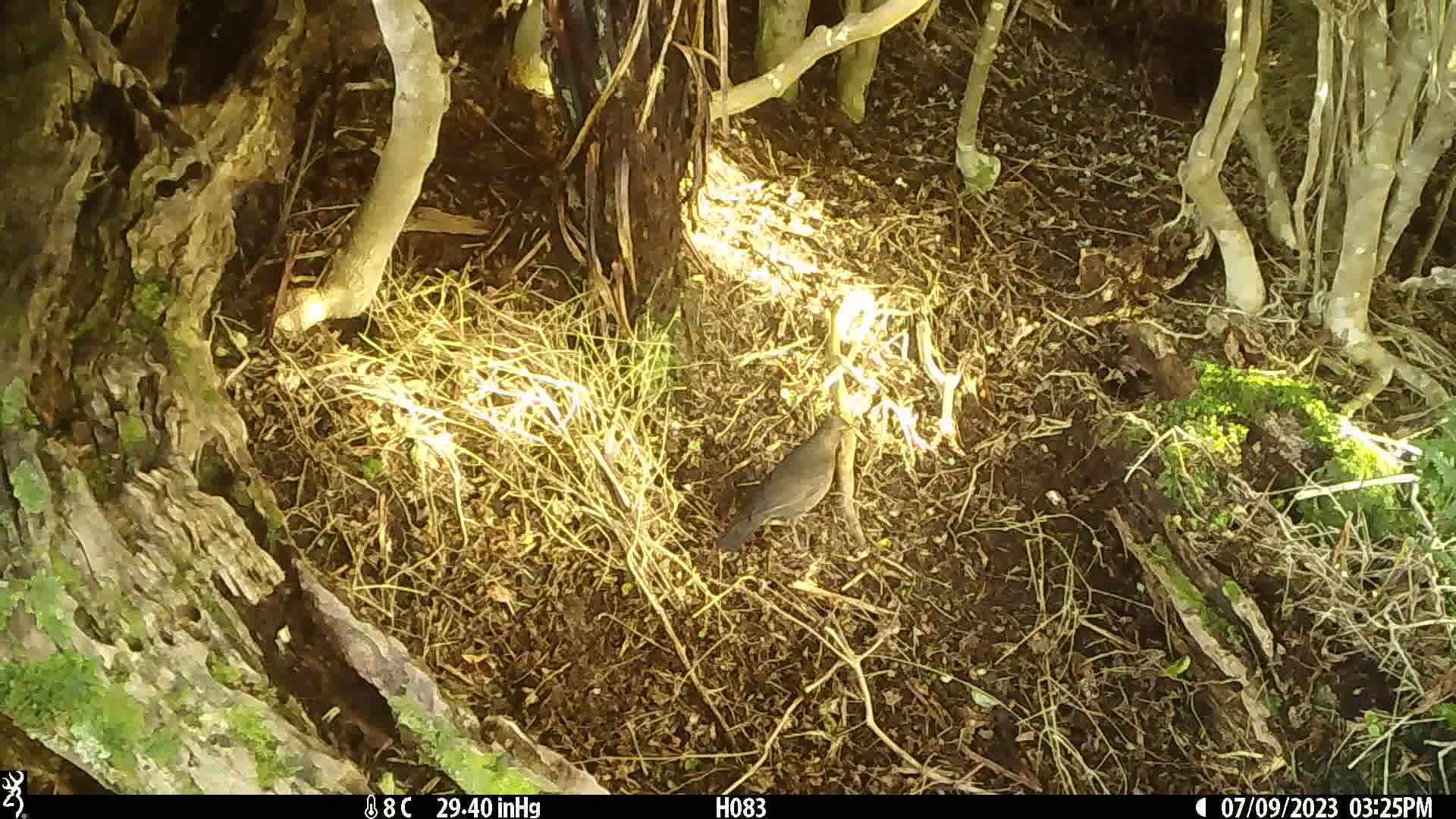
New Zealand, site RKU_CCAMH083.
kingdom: Animalia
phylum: Chordata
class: Aves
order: Passeriformes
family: Turdidae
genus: Turdus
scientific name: Turdus merula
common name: eurasian blackbird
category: blackbird